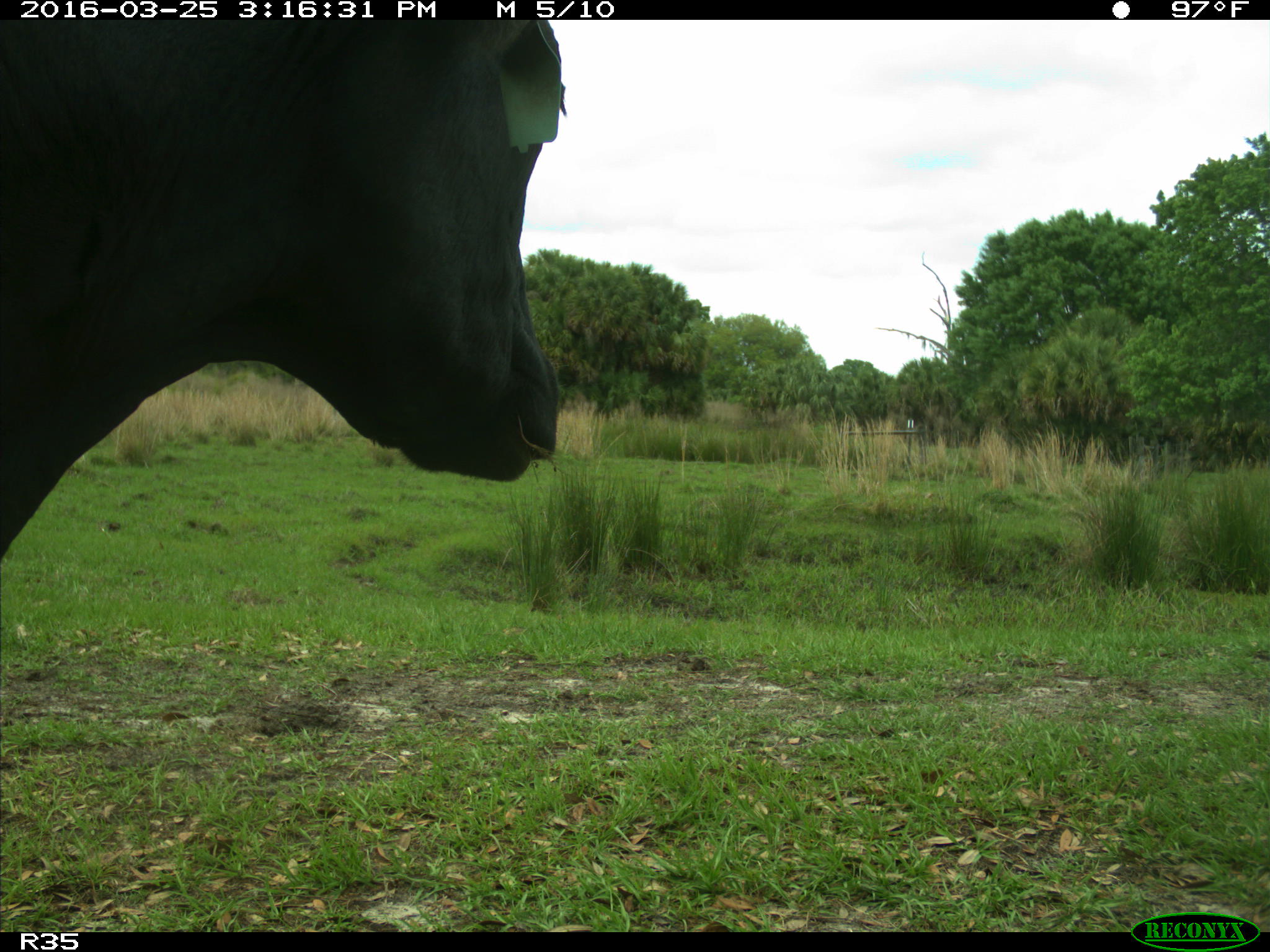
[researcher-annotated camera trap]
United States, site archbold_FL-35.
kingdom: Animalia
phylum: Chordata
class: Mammalia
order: Artiodactyla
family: Bovidae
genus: Bos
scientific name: Bos taurus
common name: domestic cow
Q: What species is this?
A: Bos taurus (domestic cow).